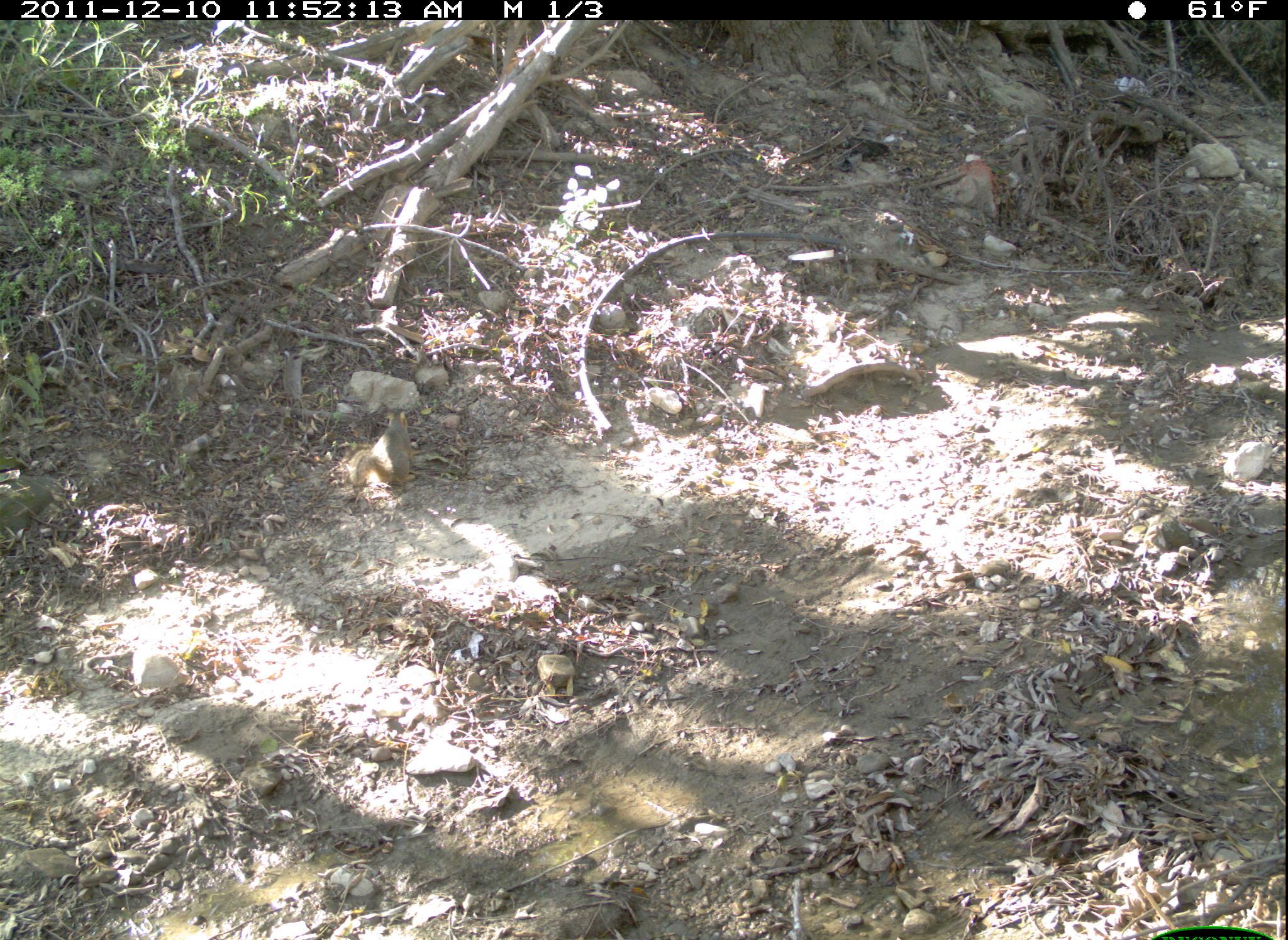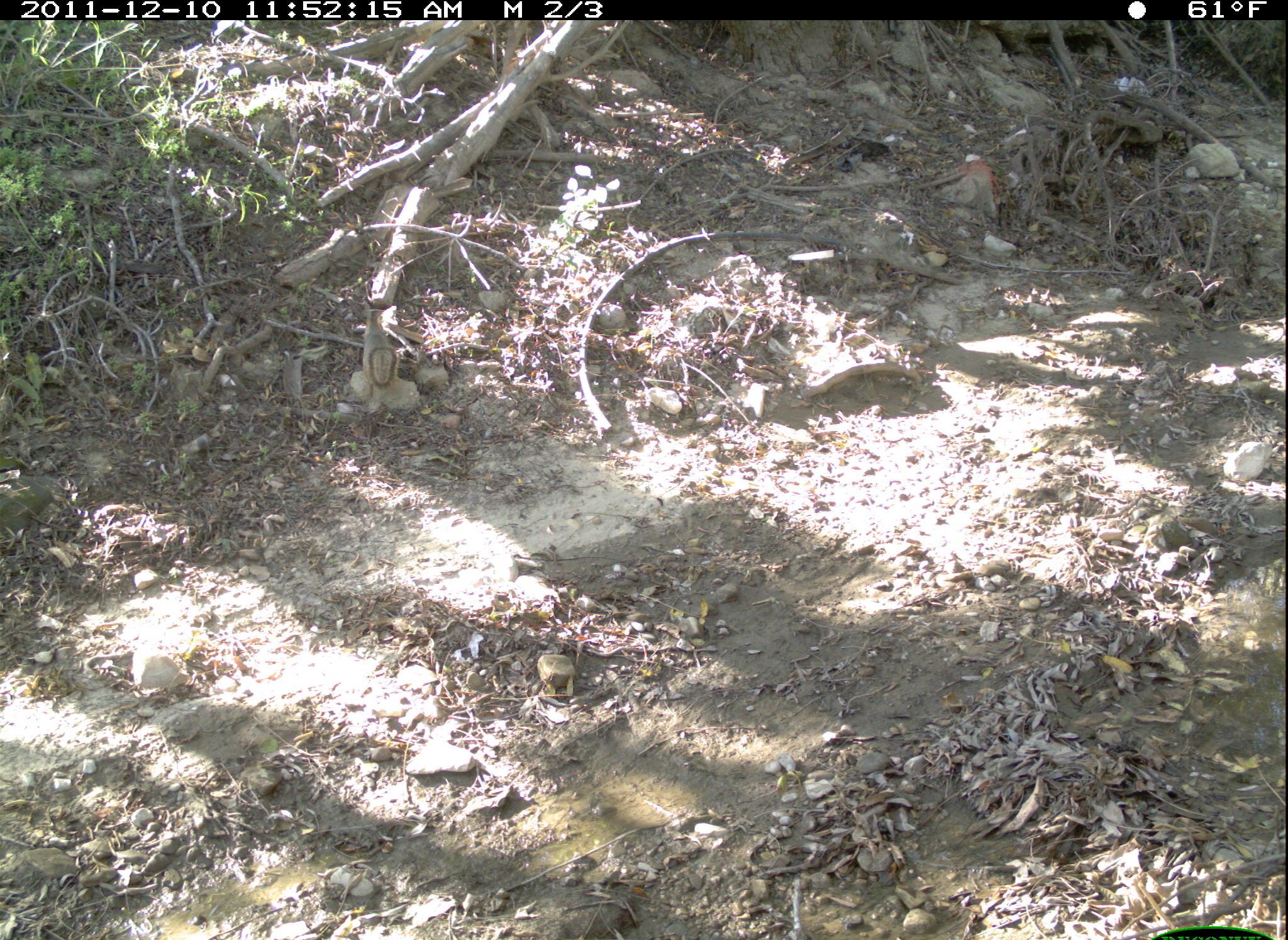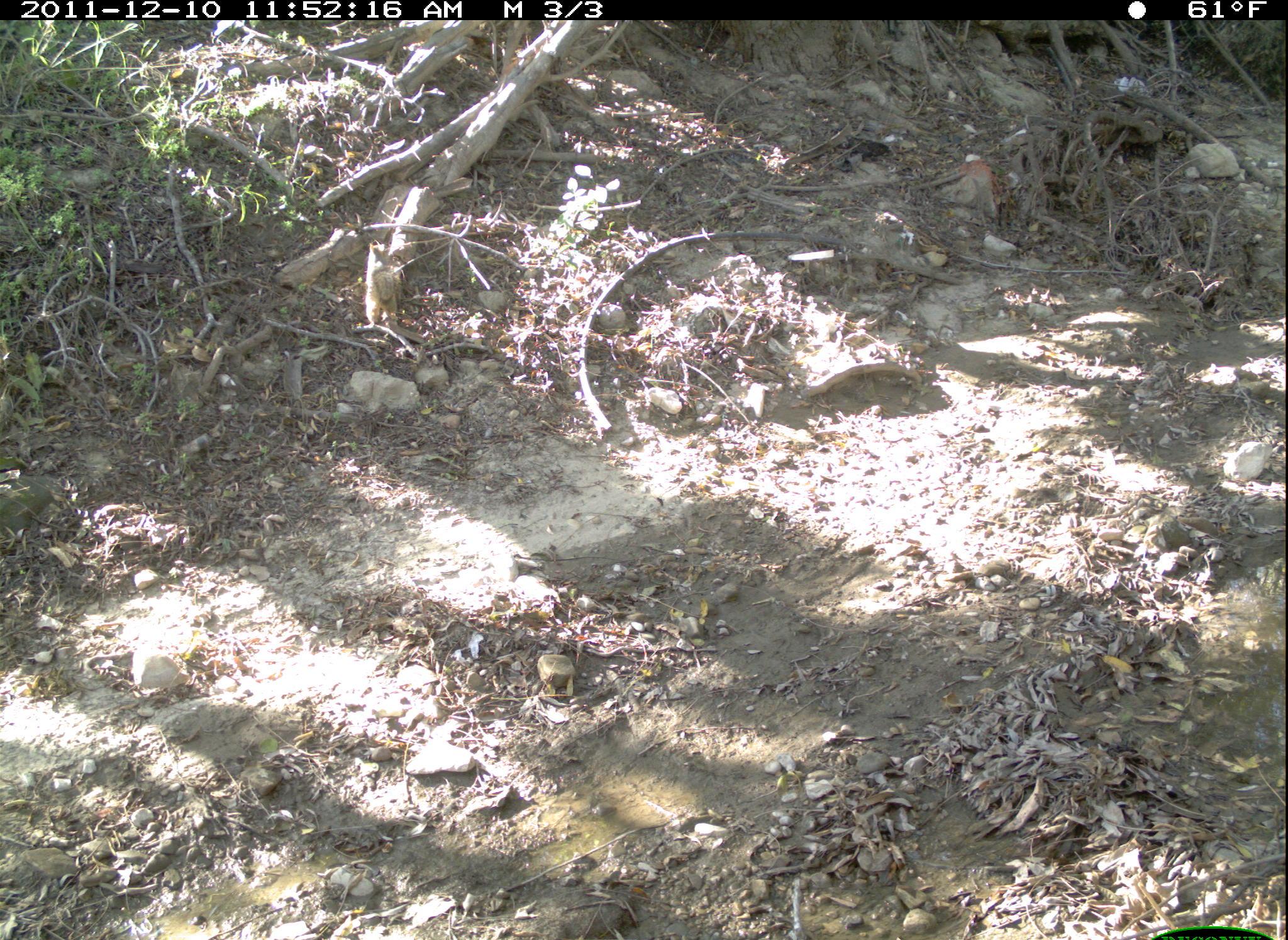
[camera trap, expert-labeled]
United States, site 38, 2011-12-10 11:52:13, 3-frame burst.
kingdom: Animalia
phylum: Chordata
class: Mammalia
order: Rodentia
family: Sciuridae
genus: Sciurus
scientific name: Sciurus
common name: squirrel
Squirrel (Sciurus).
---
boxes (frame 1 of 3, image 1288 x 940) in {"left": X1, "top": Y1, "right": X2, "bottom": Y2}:
squirrel: {"left": 333, "top": 401, "right": 427, "bottom": 500}